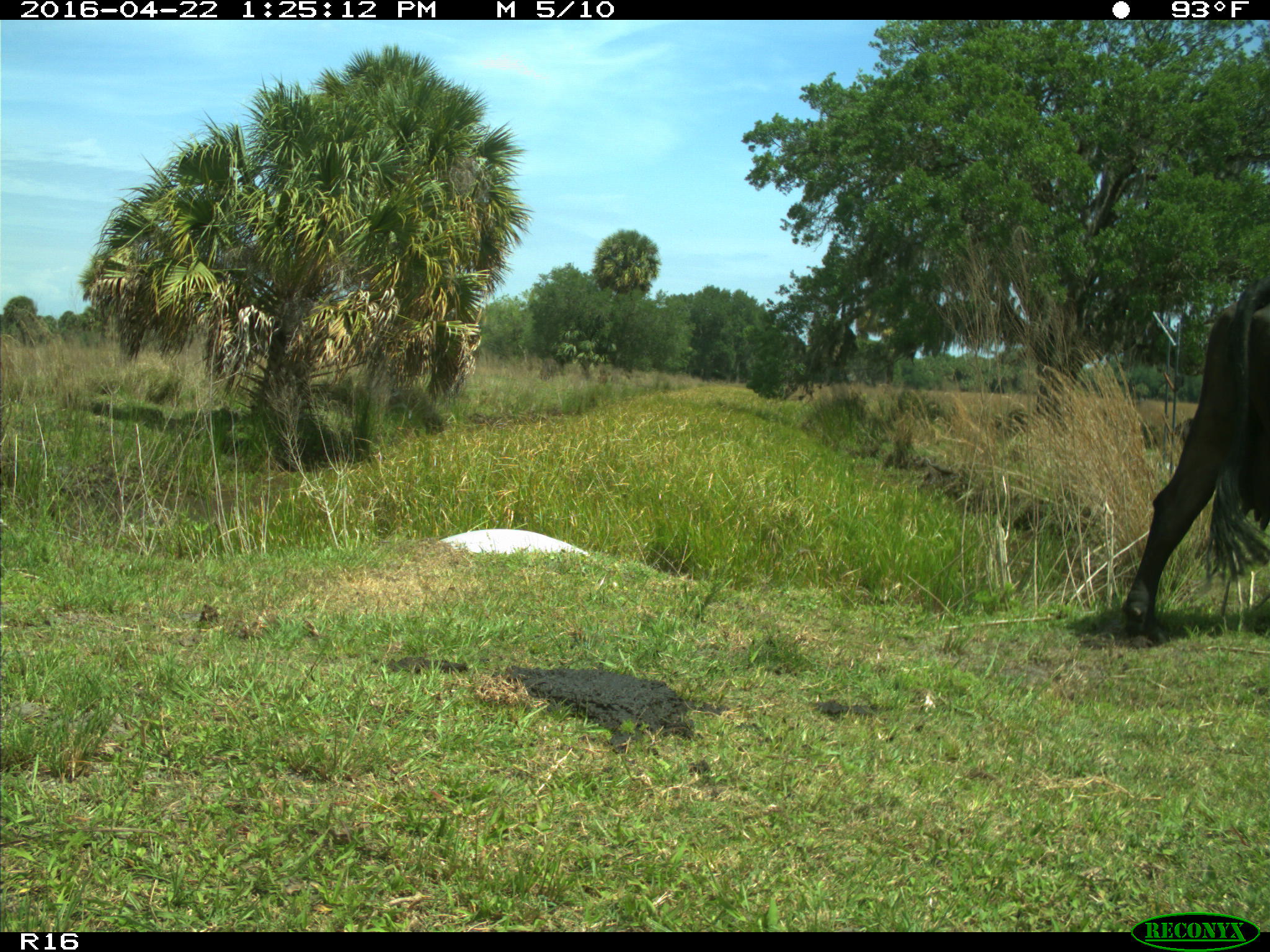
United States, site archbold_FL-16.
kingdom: Animalia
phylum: Chordata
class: Mammalia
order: Artiodactyla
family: Bovidae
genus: Bos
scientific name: Bos taurus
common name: domestic cow